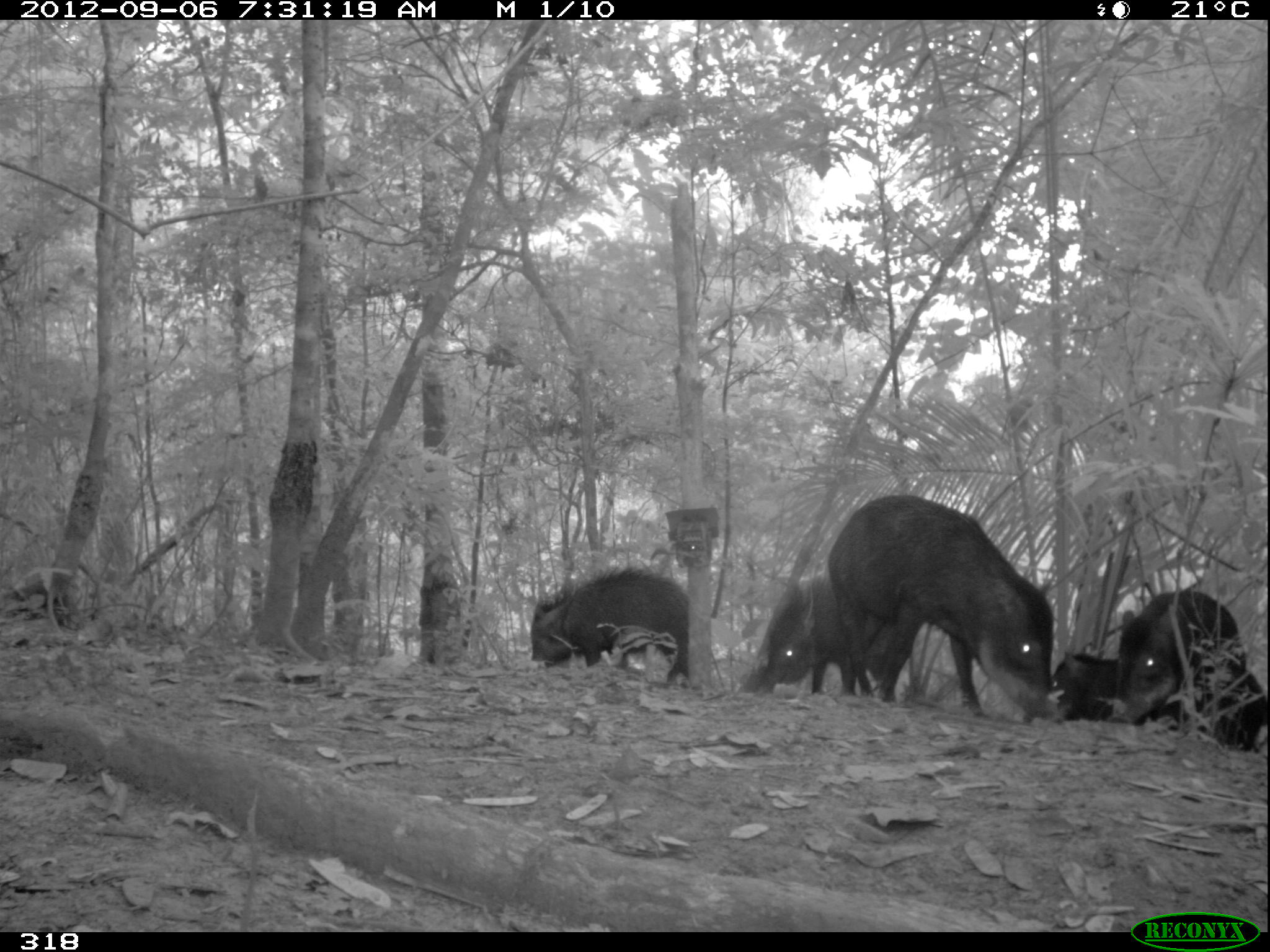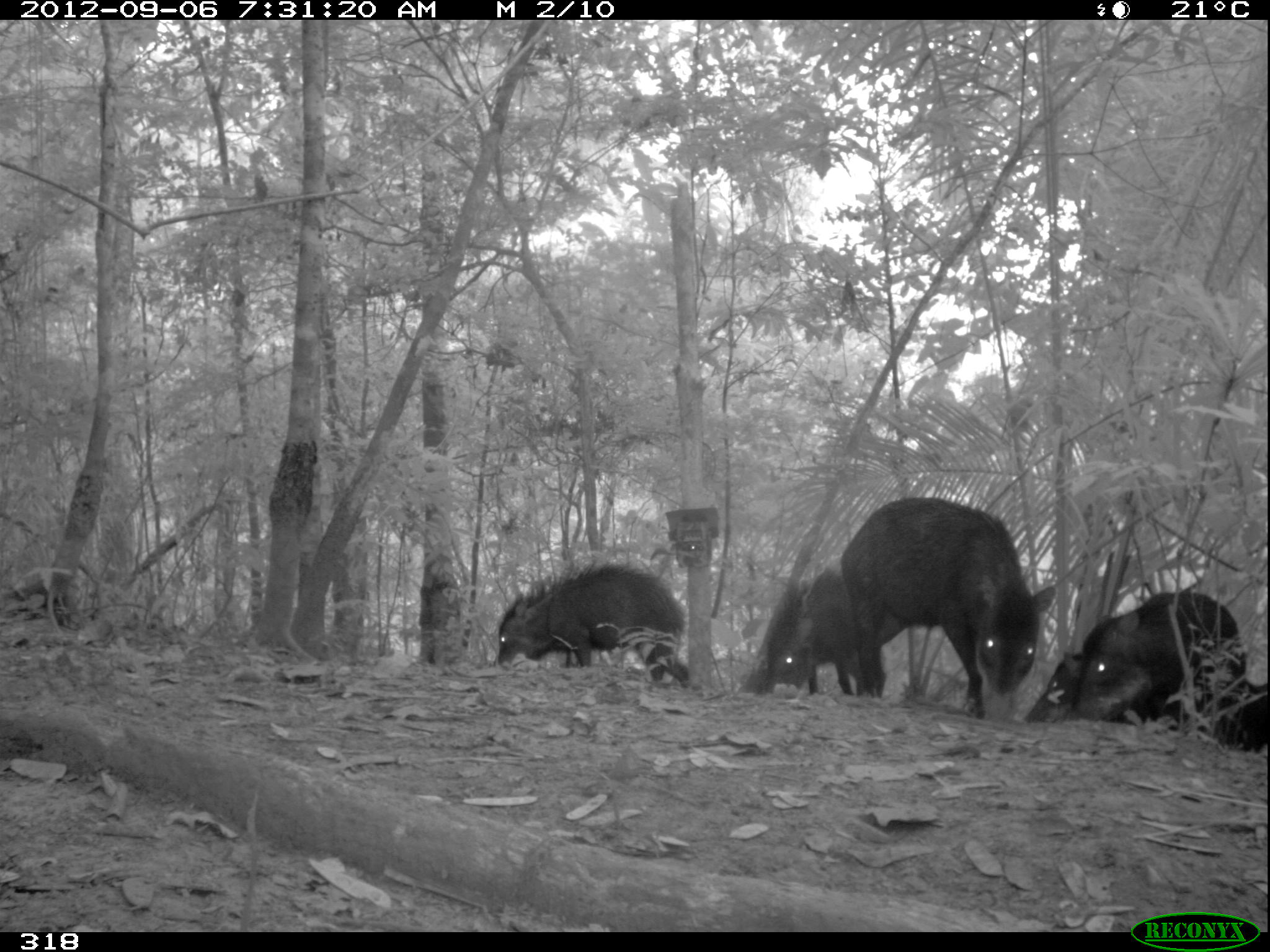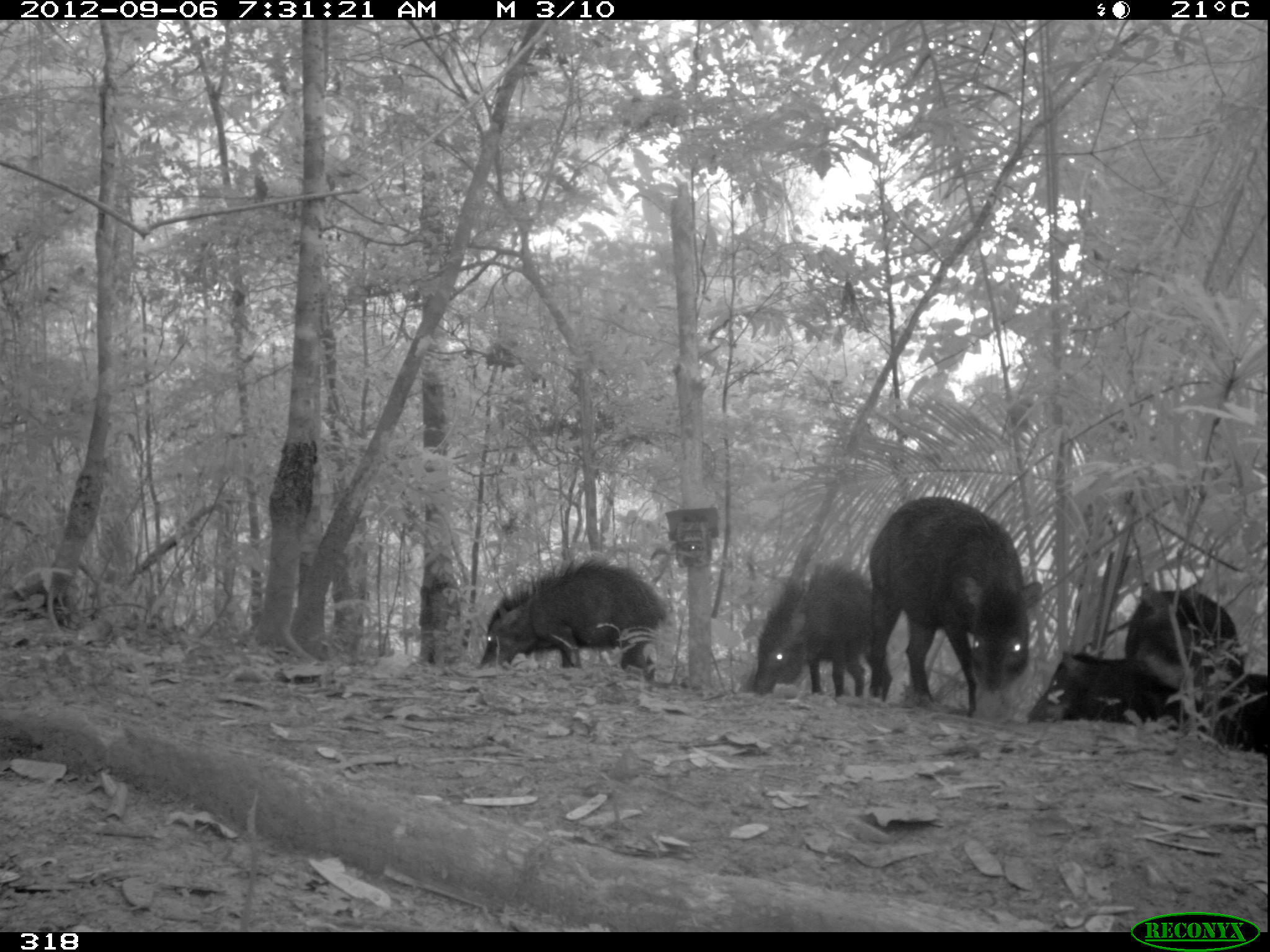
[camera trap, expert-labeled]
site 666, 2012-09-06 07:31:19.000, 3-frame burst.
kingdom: Animalia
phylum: Chordata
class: Mammalia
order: Artiodactyla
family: Tayassuidae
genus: Tayassu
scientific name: Tayassu pecari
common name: white-lipped peccary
Tayassu pecari (white-lipped peccary).